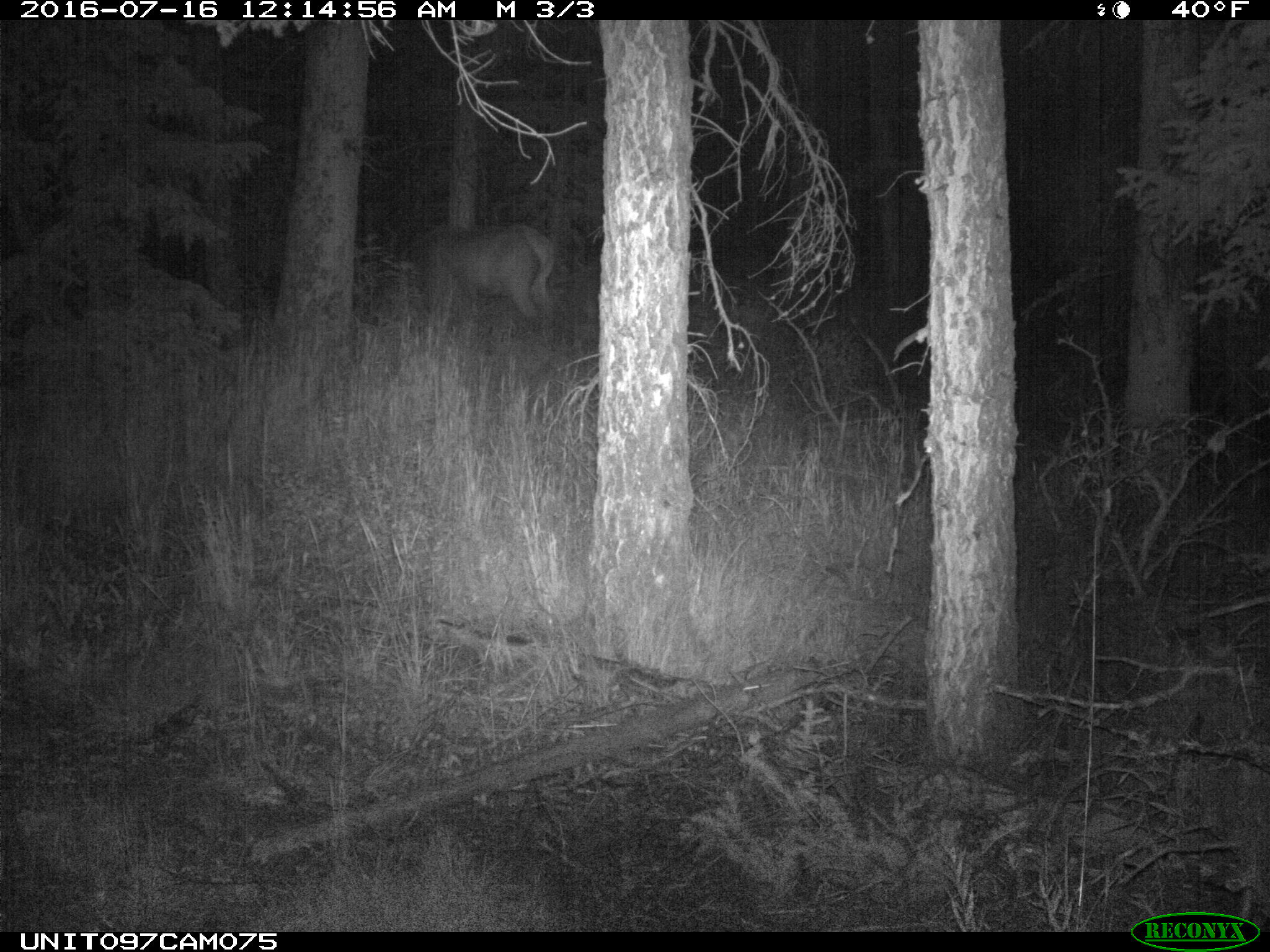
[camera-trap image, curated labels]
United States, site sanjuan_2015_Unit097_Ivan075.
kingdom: Animalia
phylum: Chordata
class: Mammalia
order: Artiodactyla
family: Cervidae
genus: Cervus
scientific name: Cervus elaphus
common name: red deer